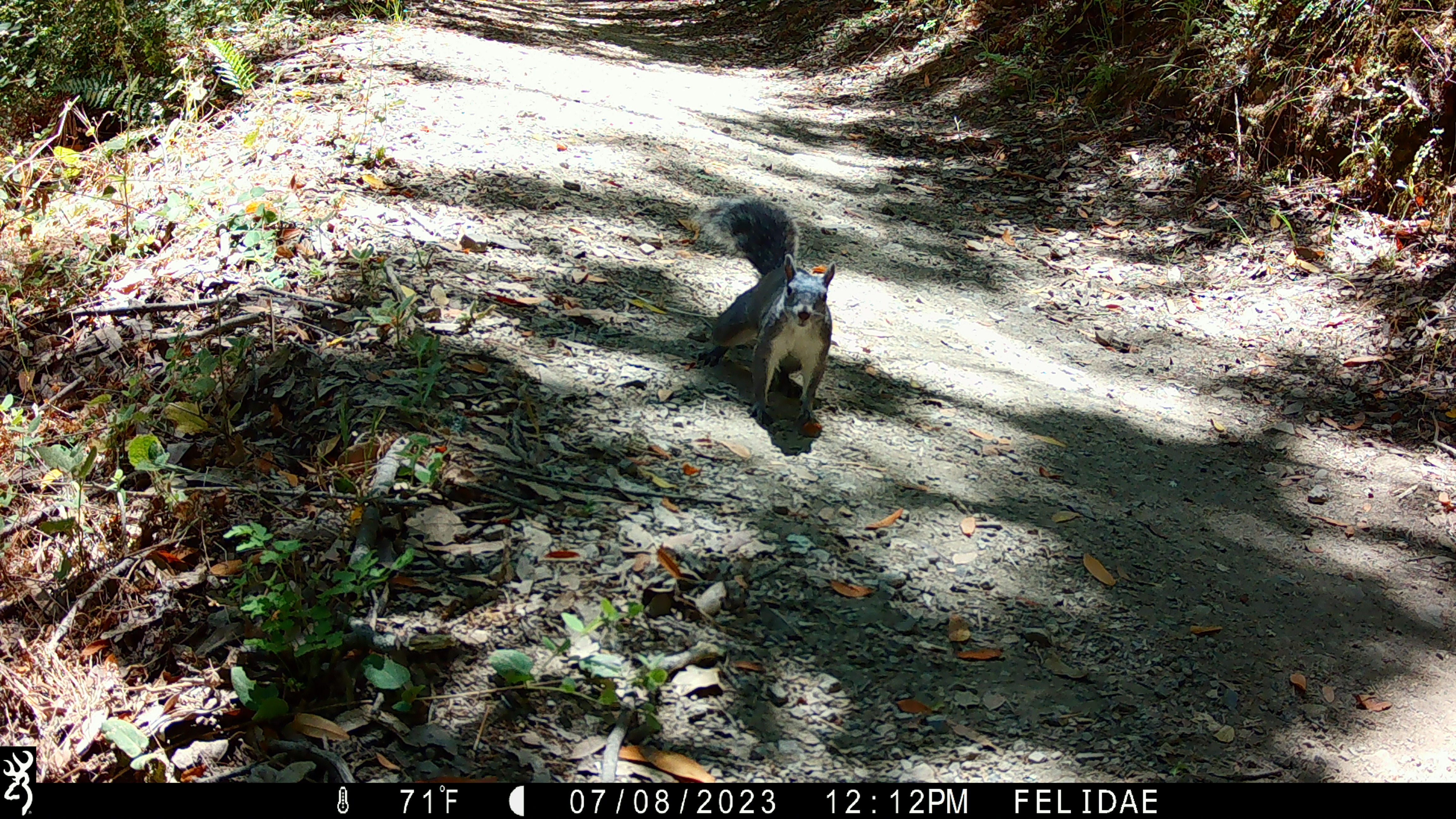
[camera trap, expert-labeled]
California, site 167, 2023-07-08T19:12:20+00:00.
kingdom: Animalia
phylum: Chordata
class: Mammalia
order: Rodentia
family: Sciuridae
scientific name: Sciuridae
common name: squirrel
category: unknown squirrel